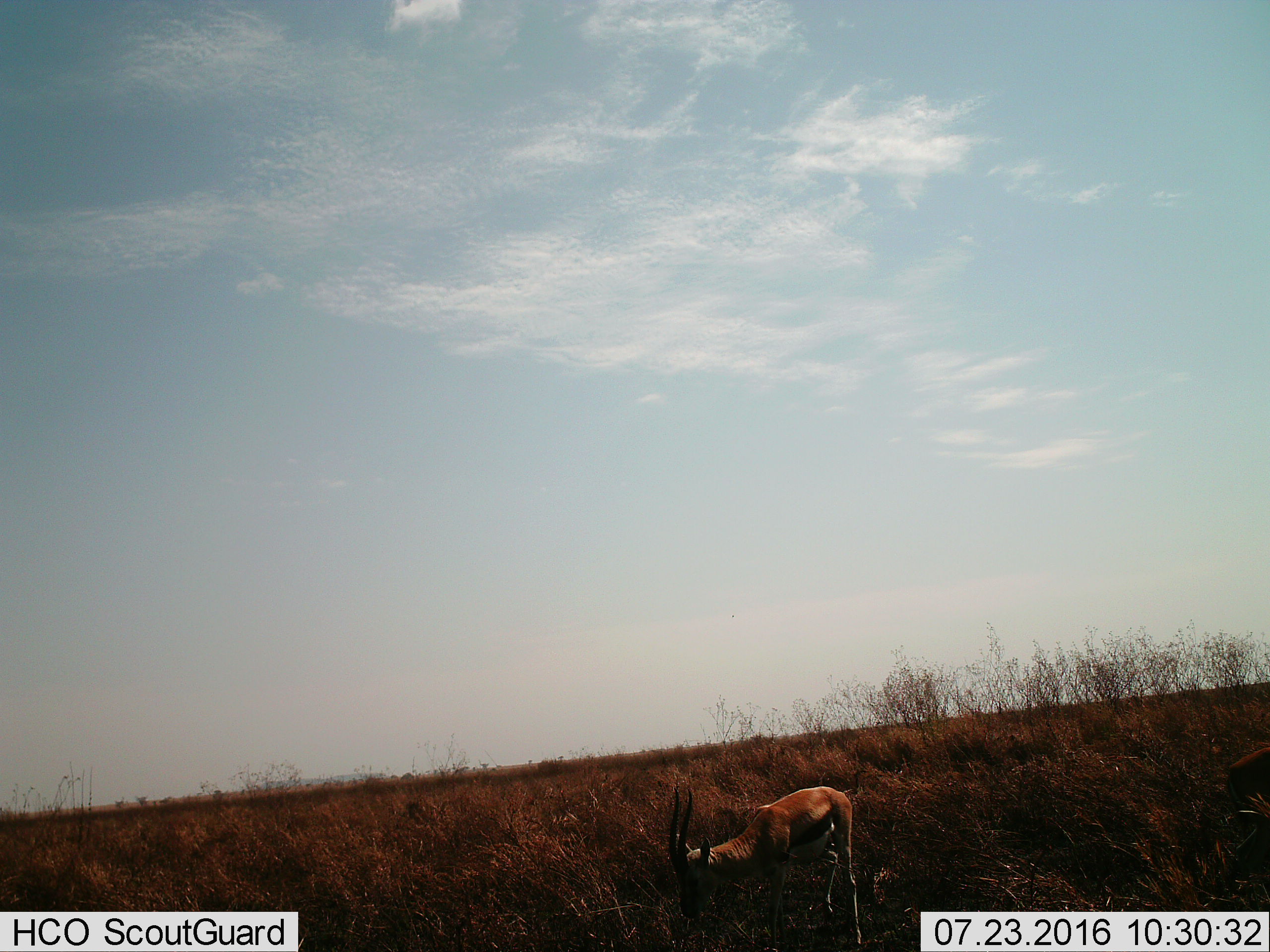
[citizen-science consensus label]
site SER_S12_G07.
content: unidentified animal